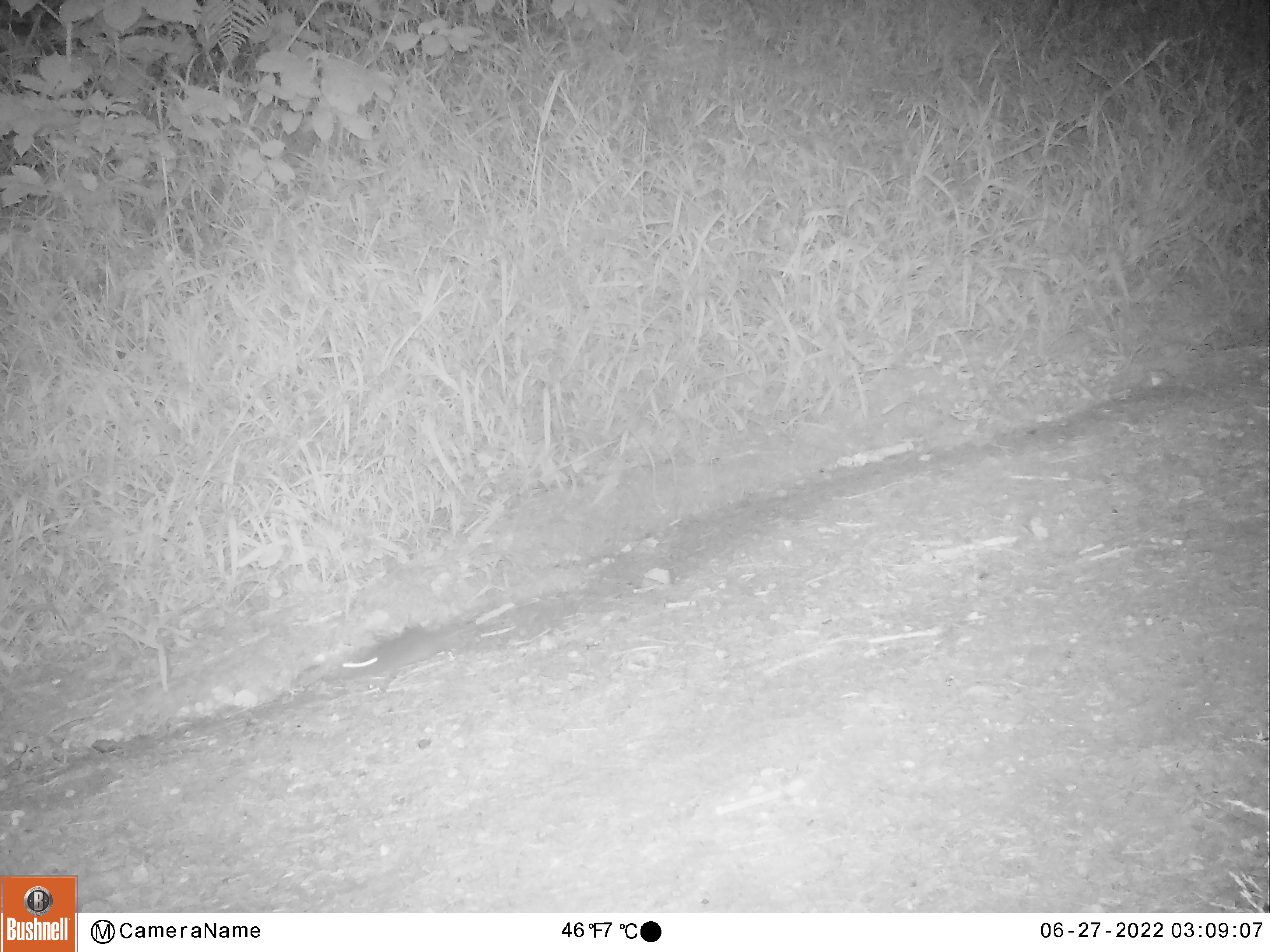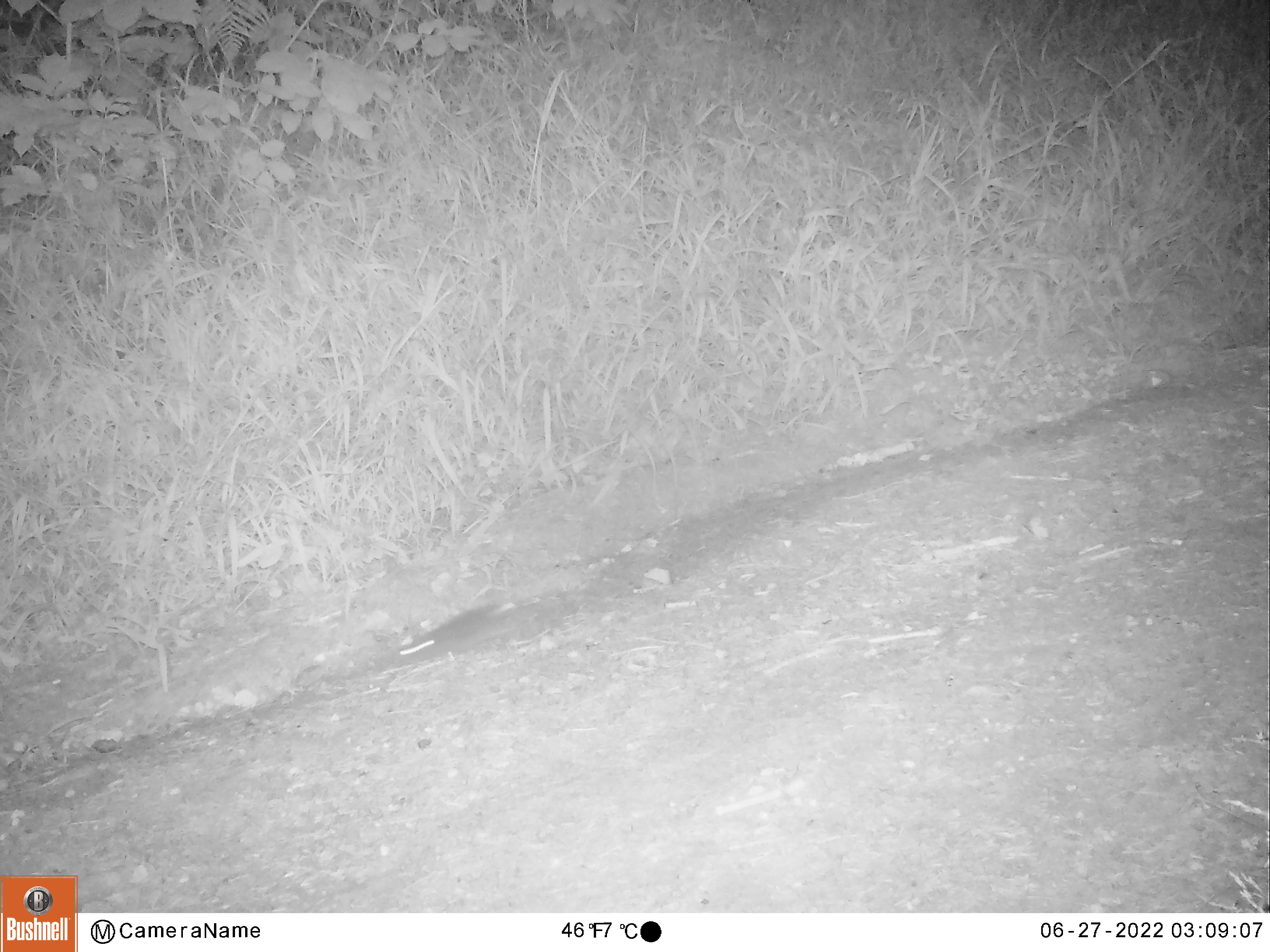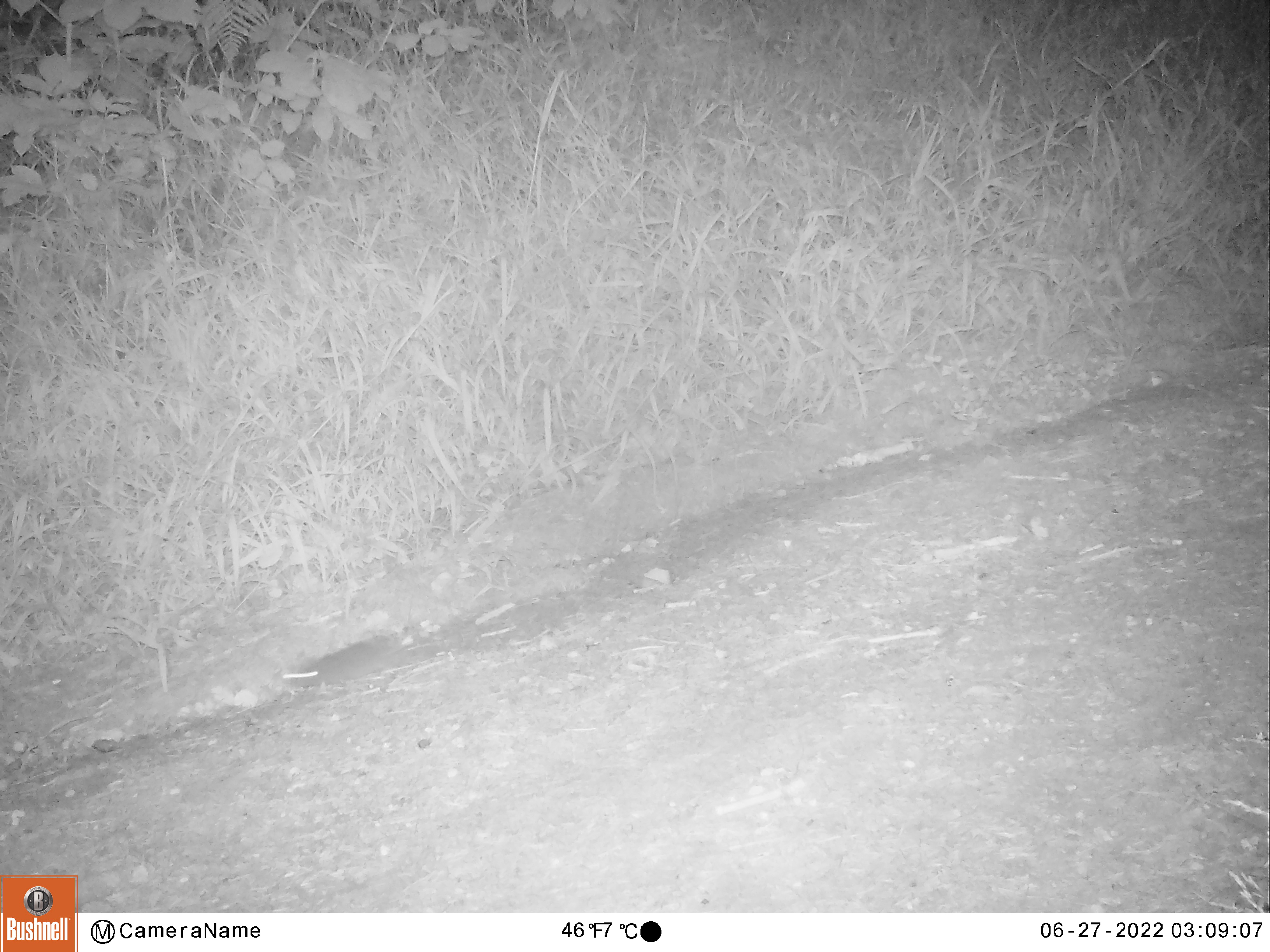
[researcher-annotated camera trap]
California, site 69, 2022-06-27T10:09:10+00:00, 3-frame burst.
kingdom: Animalia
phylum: Chordata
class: Mammalia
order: Rodentia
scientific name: Rodentia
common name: mouse or rat